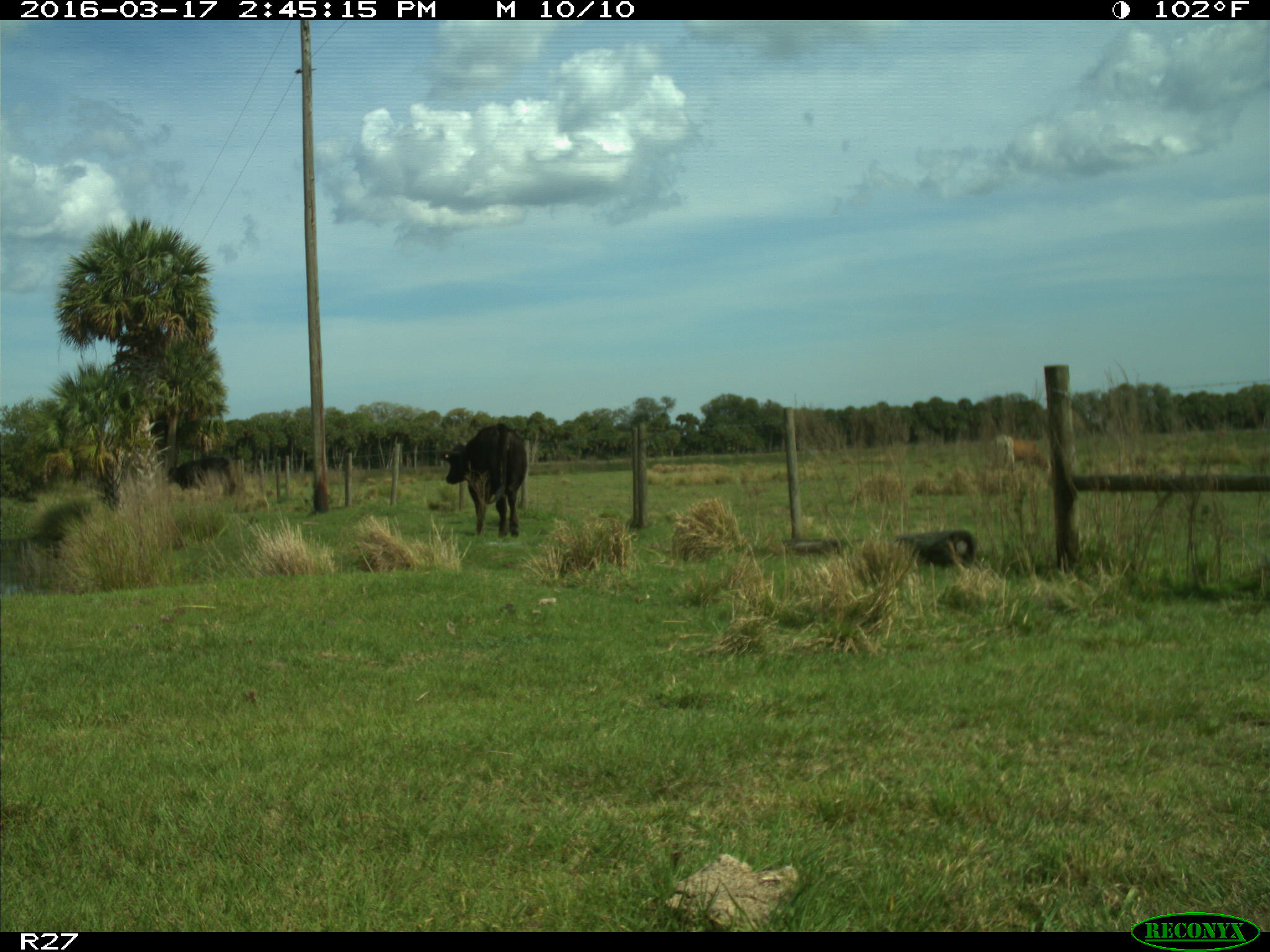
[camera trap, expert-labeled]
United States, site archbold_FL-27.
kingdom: Animalia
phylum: Chordata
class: Mammalia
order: Artiodactyla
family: Bovidae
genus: Bos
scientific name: Bos taurus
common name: domestic cow